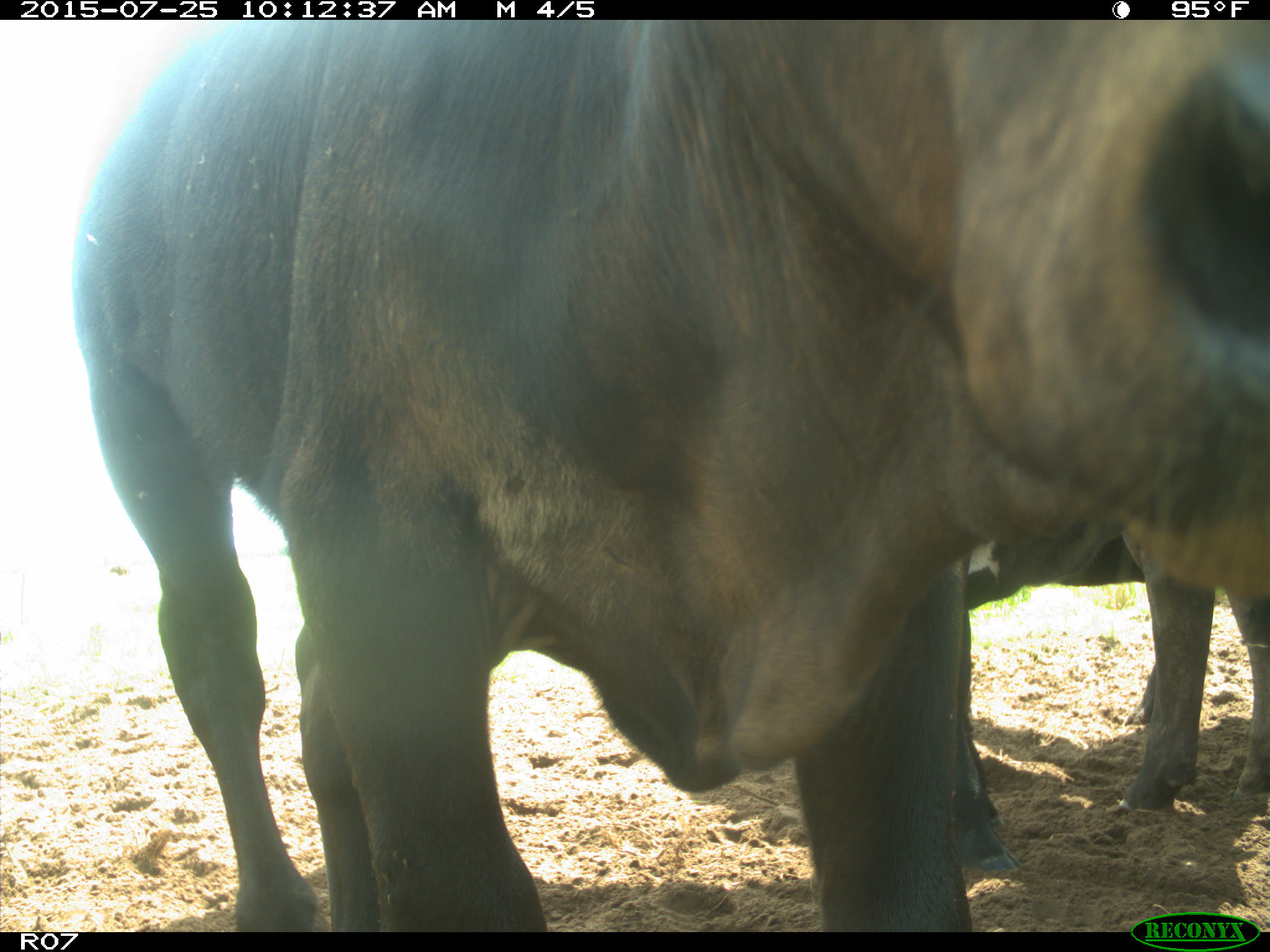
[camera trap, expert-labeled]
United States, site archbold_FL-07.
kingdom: Animalia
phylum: Chordata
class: Mammalia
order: Artiodactyla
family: Bovidae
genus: Bos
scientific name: Bos taurus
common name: domestic cow